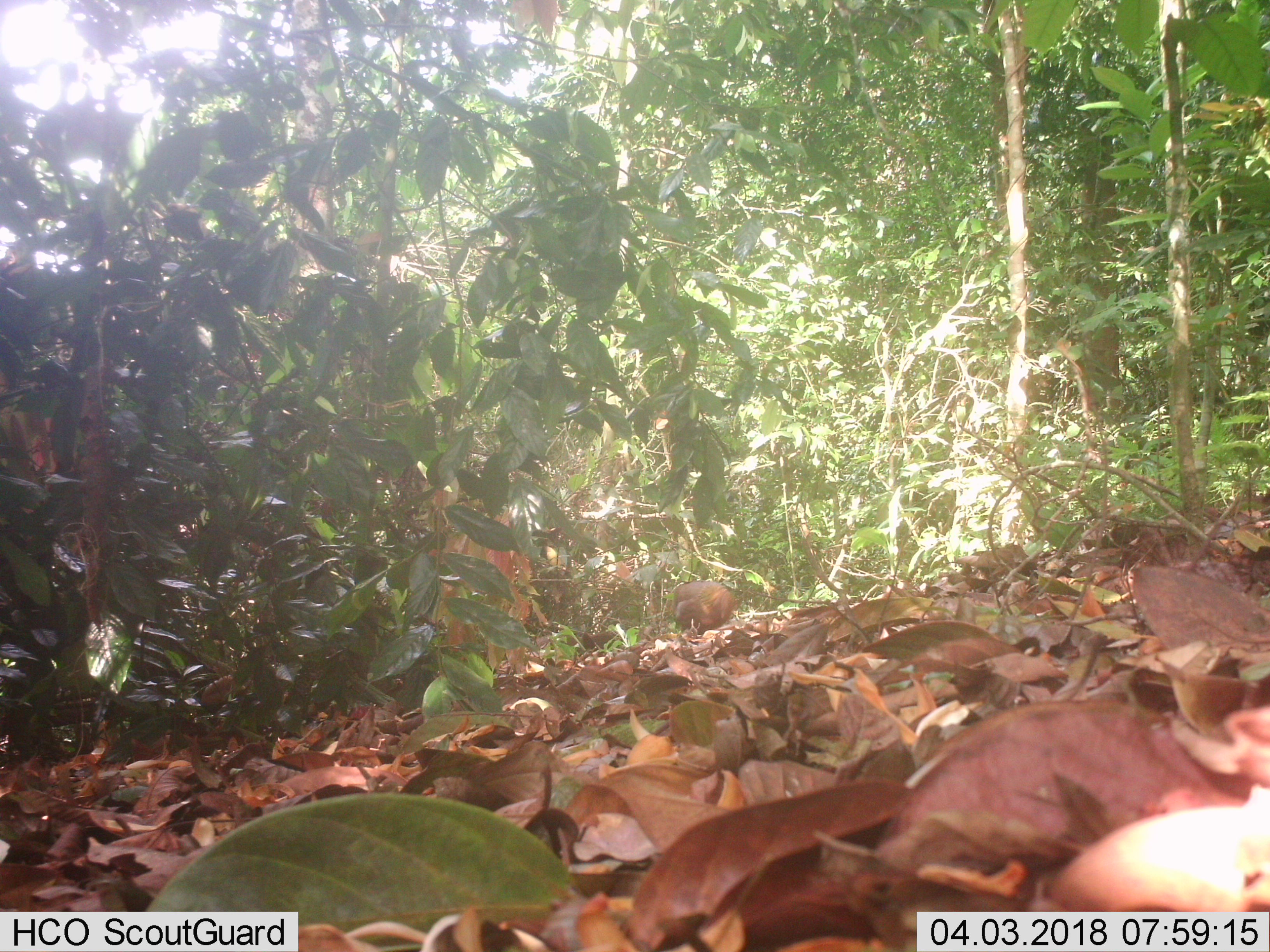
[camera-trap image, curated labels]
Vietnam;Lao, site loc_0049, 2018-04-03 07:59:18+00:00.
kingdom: Animalia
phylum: Chordata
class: Aves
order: Galliformes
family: Phasianidae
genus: Gallus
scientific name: Gallus gallus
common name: red junglefowl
Red junglefowl (Gallus gallus). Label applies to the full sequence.